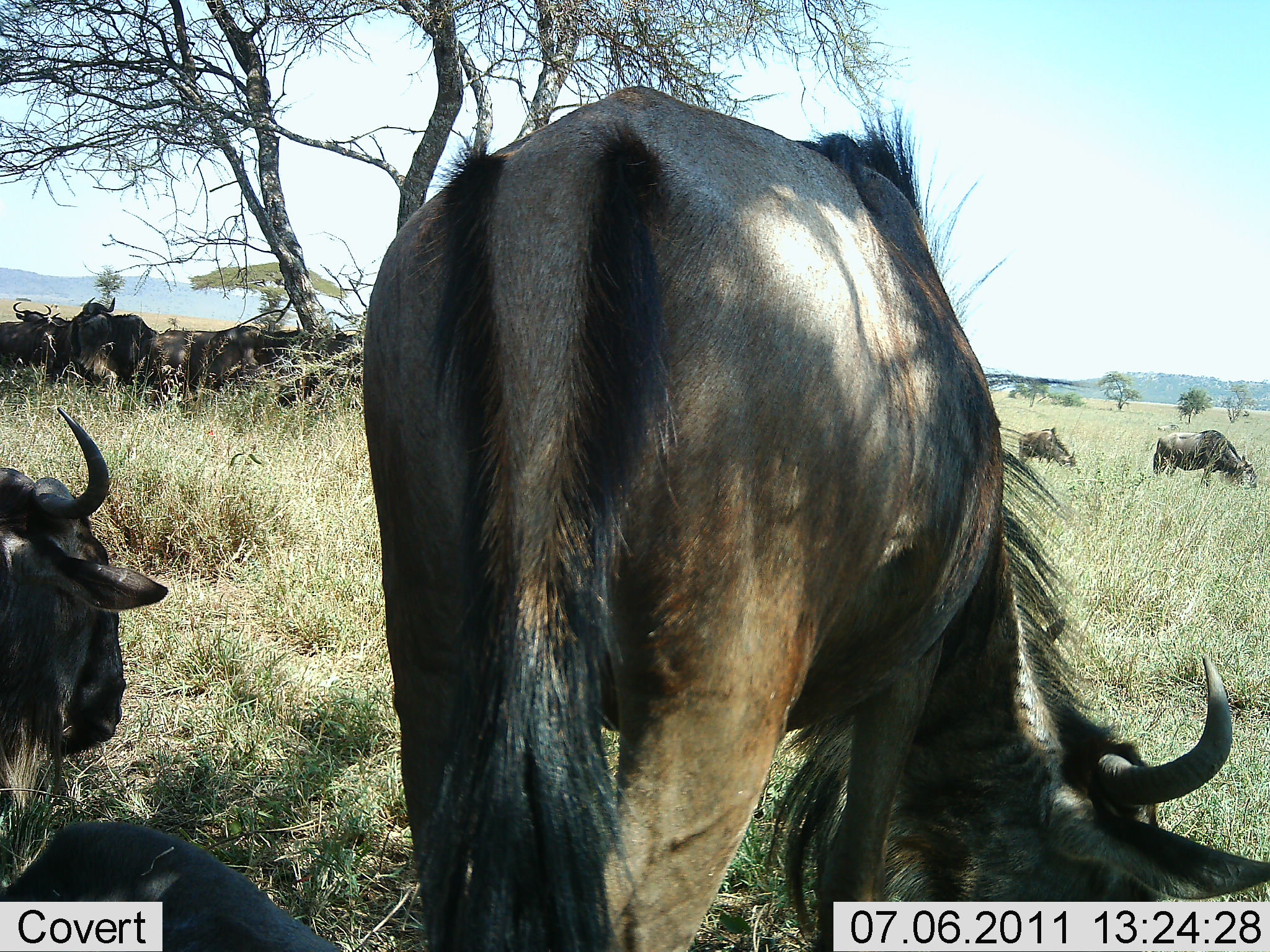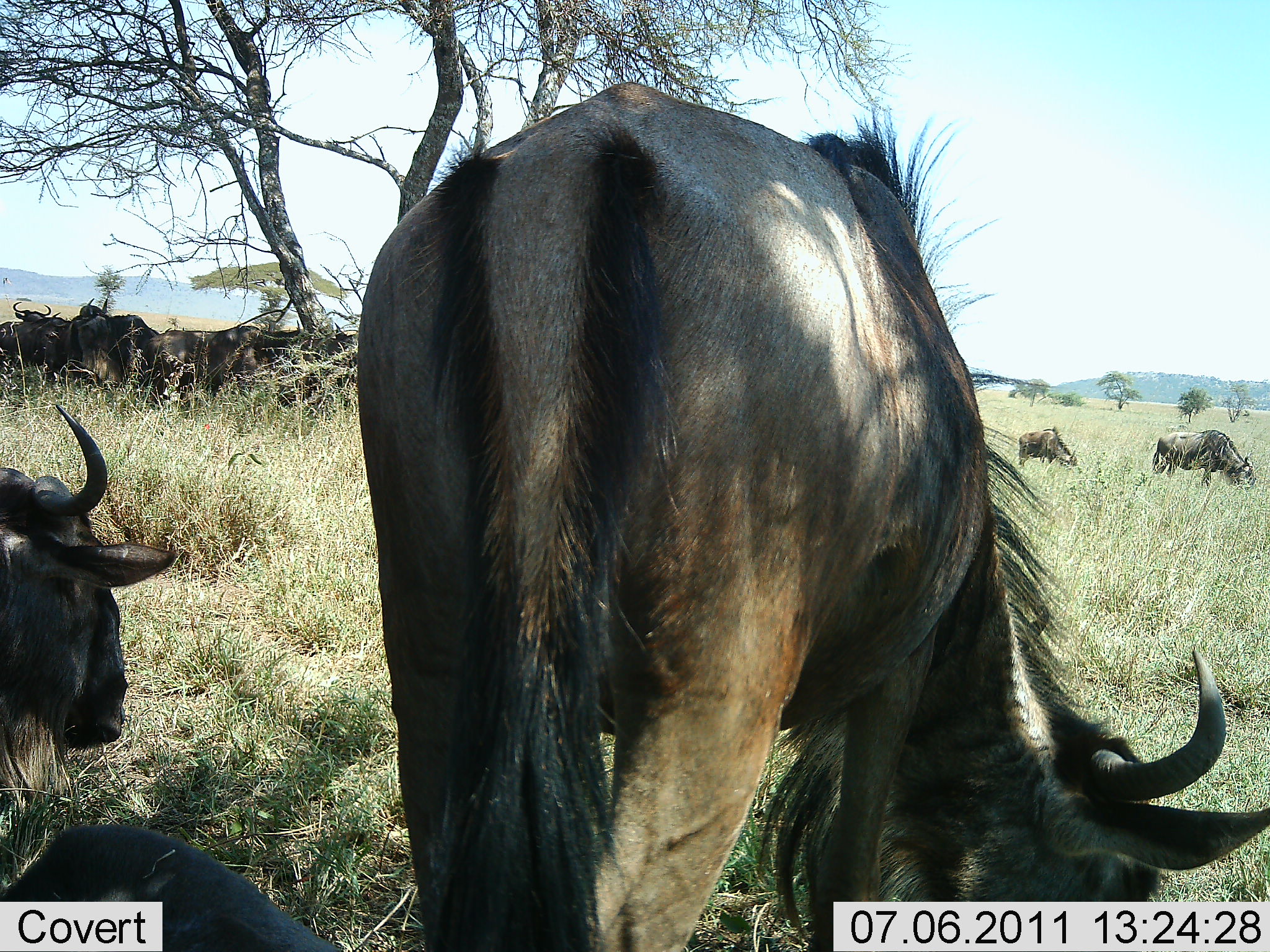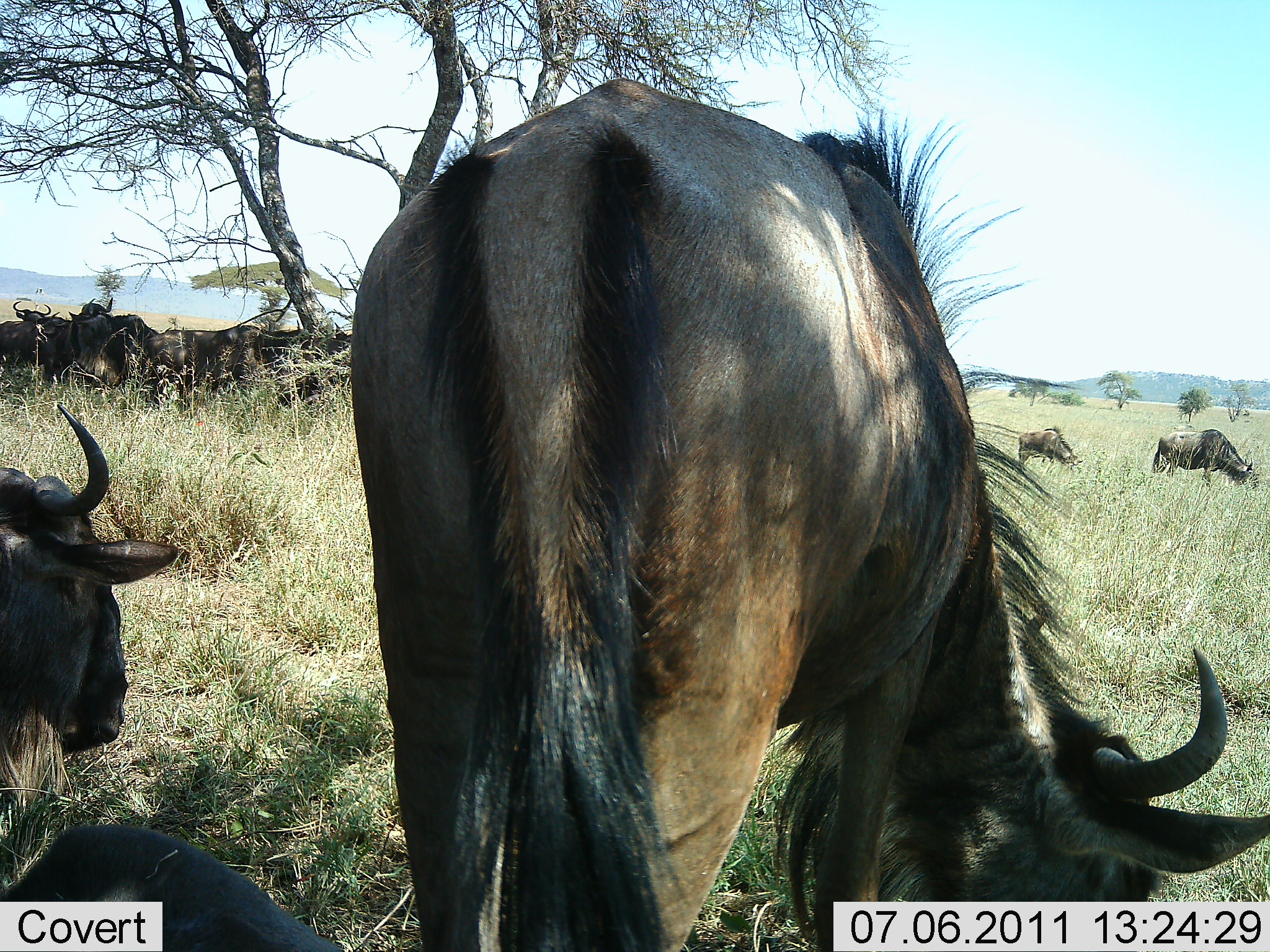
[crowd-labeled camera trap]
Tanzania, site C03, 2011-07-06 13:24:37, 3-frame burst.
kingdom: Animalia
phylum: Chordata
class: Mammalia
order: Artiodactyla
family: Bovidae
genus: Connochaetes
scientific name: Connochaetes taurinus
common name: blue wildebeest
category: wildebeest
Wildebeest (blue wildebeest) (Connochaetes taurinus), count 10. Behavior (volunteer vote fractions): standing 73%, resting 82%, moving 18%, interacting 9%. Young present (vote fraction): 9%. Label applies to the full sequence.